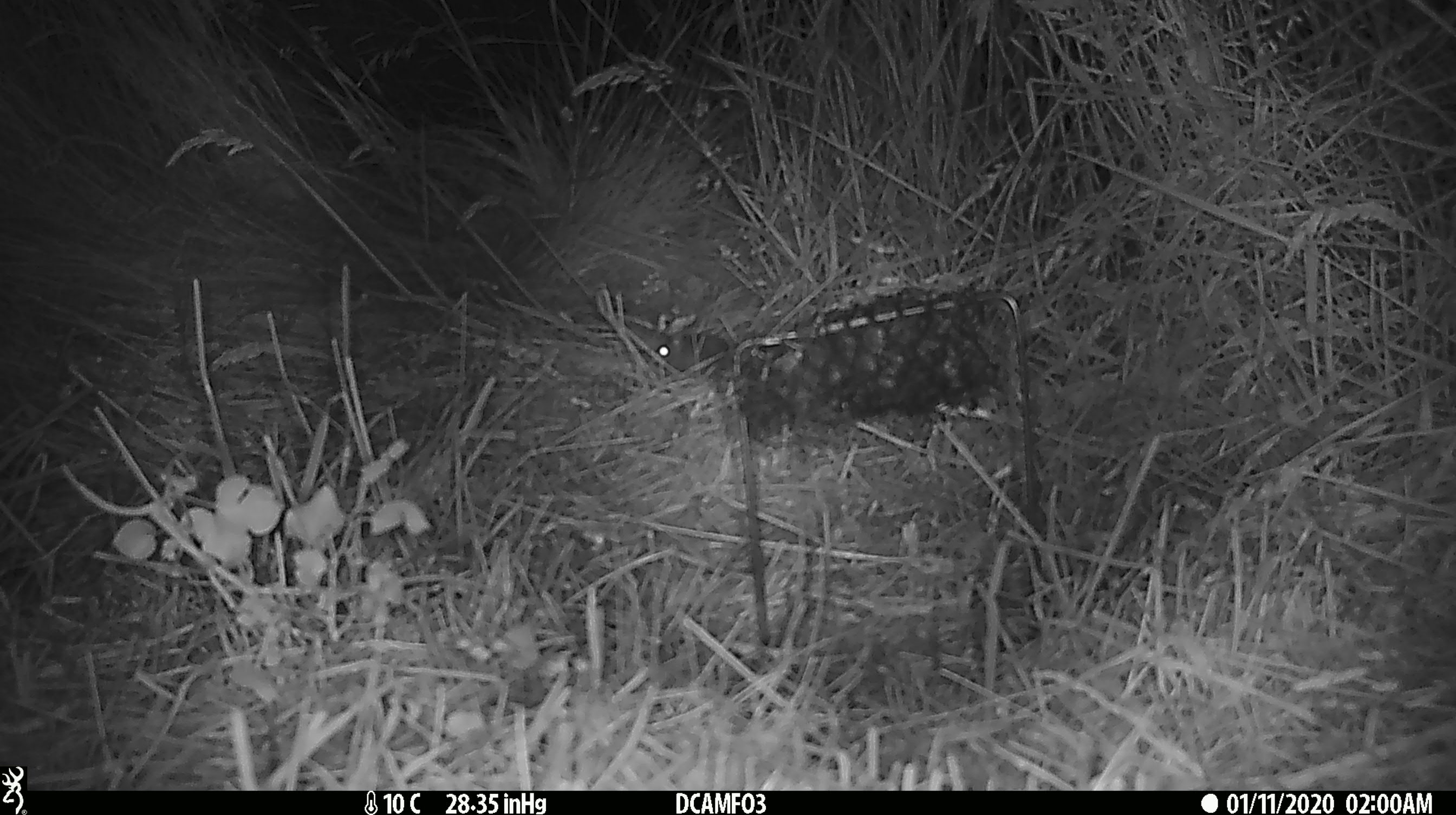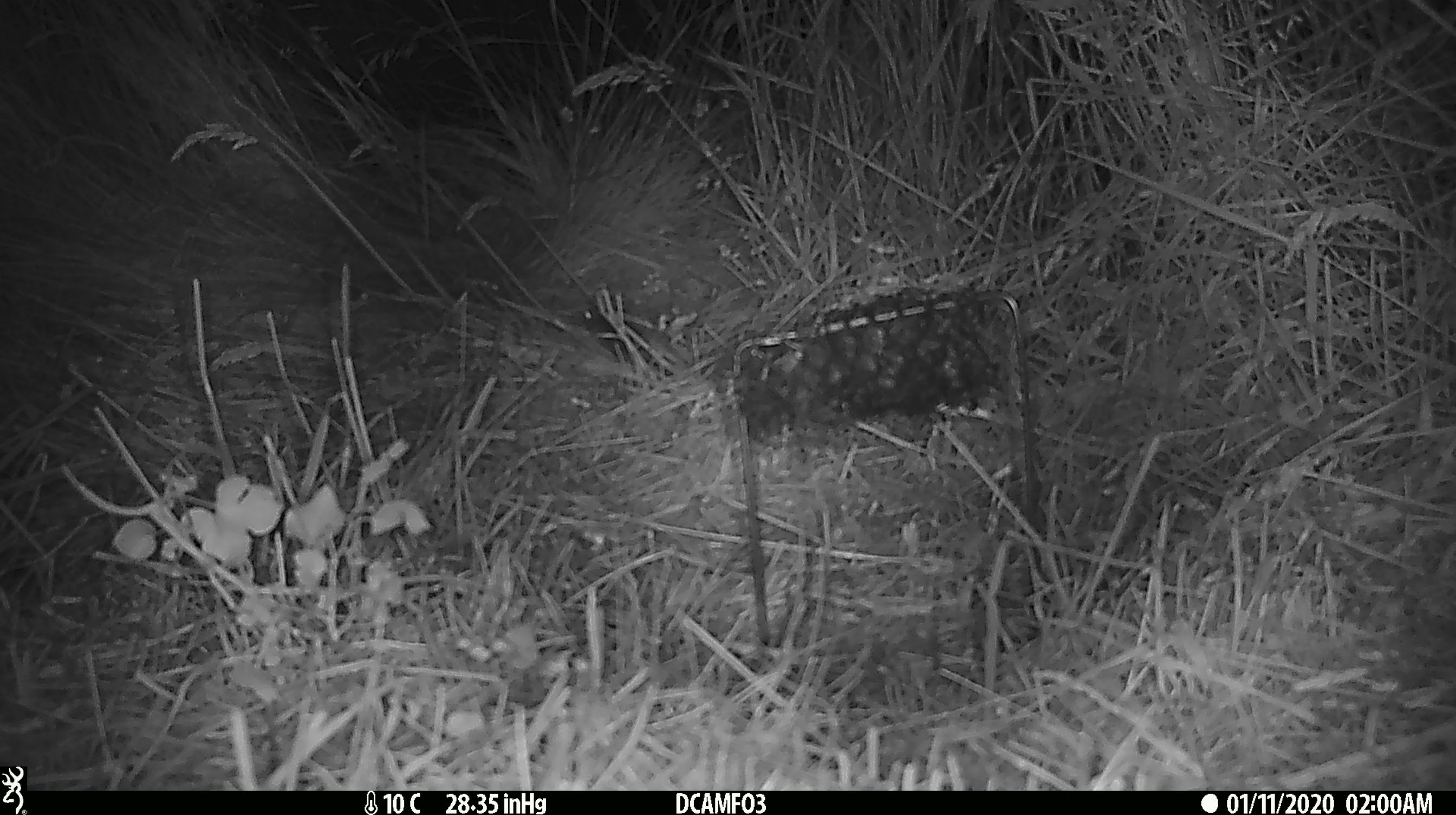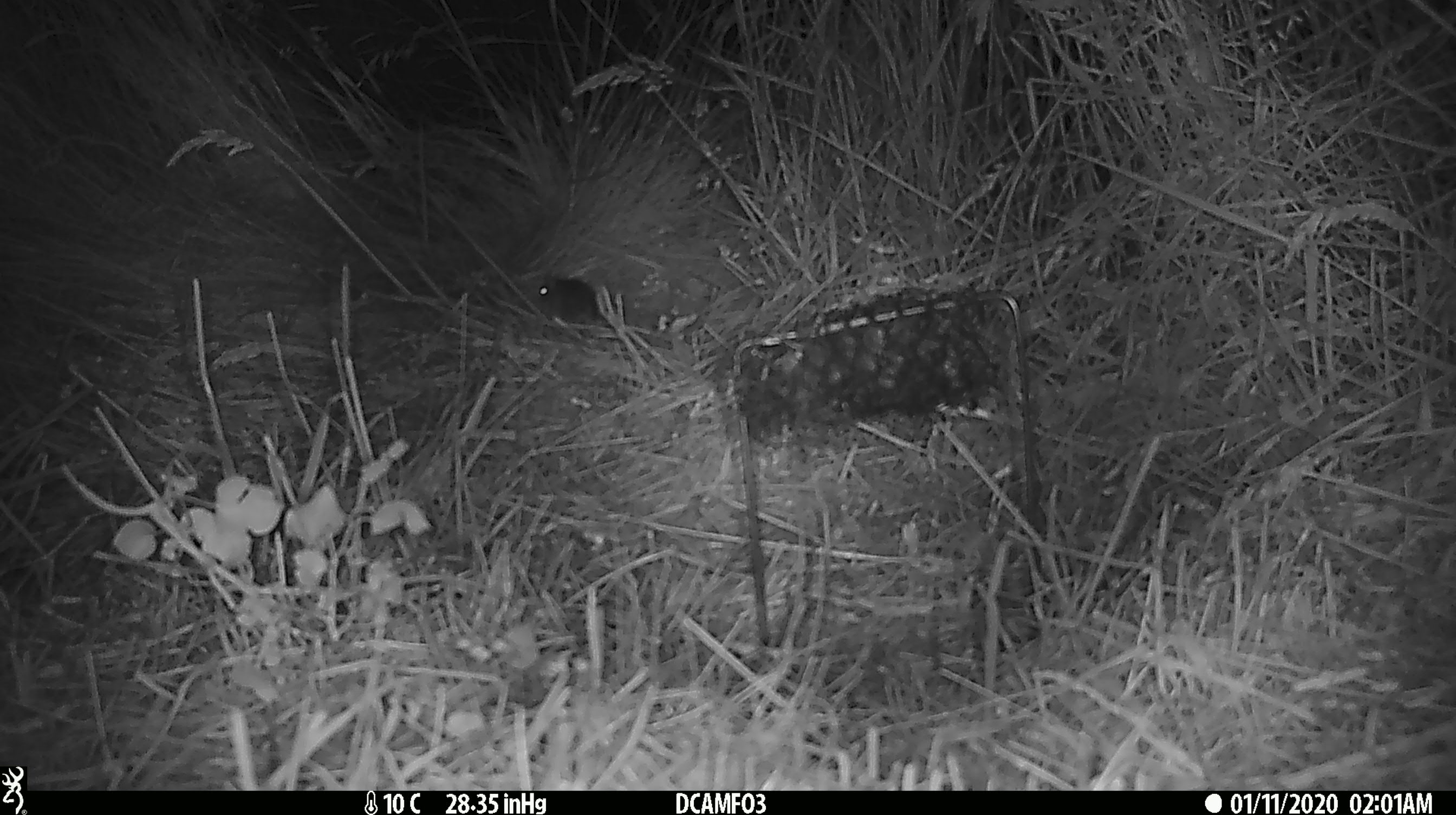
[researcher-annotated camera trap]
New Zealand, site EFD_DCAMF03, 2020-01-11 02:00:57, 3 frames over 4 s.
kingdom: Animalia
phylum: Chordata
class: Mammalia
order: Rodentia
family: Muridae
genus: Mus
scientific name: Mus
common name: mouse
Mouse (Mus).